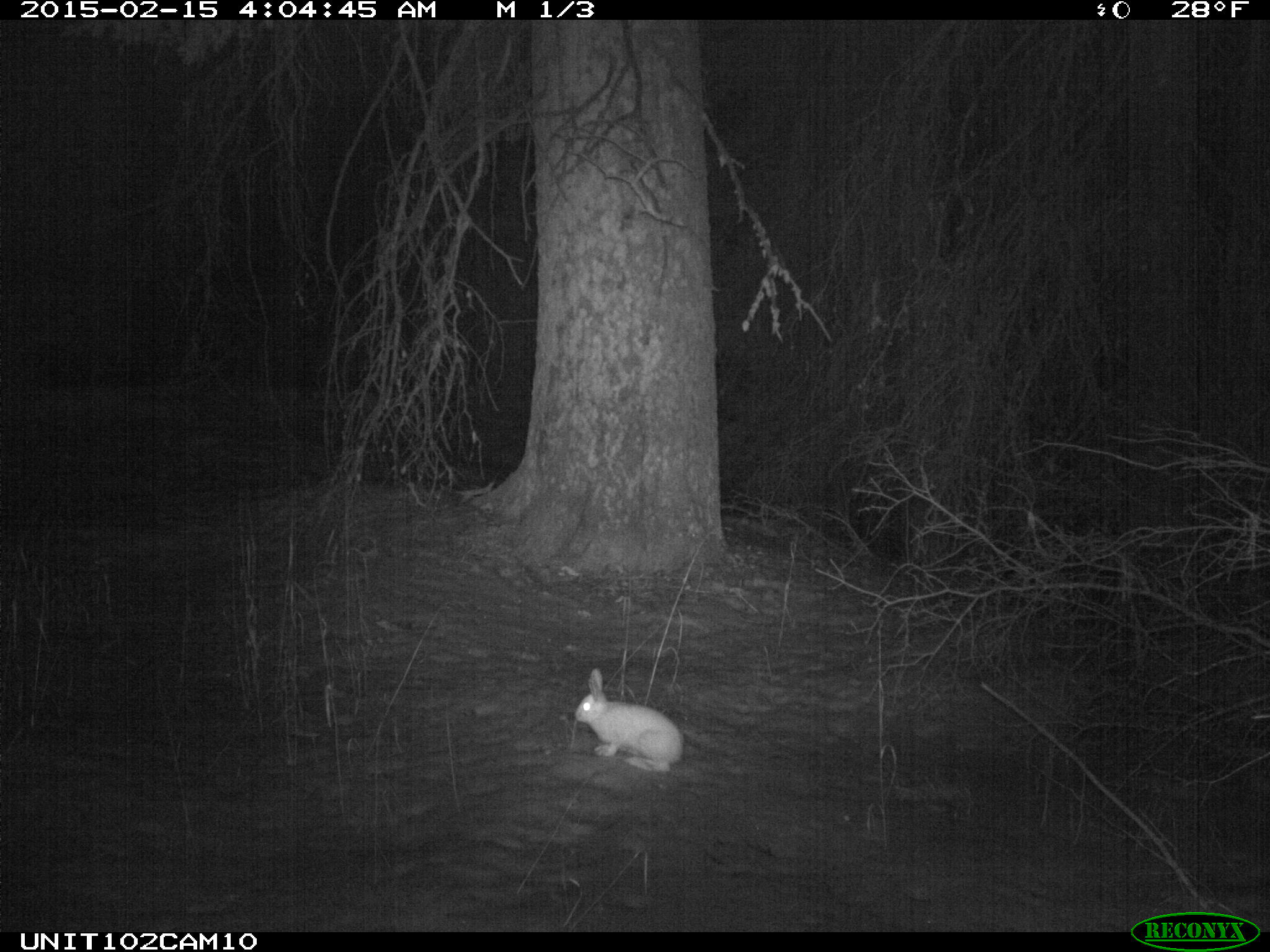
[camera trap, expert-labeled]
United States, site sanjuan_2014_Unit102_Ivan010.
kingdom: Animalia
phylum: Chordata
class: Mammalia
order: Lagomorpha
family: Leporidae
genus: Lepus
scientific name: Lepus americanus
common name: snowshoe hare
Lepus americanus (snowshoe hare).